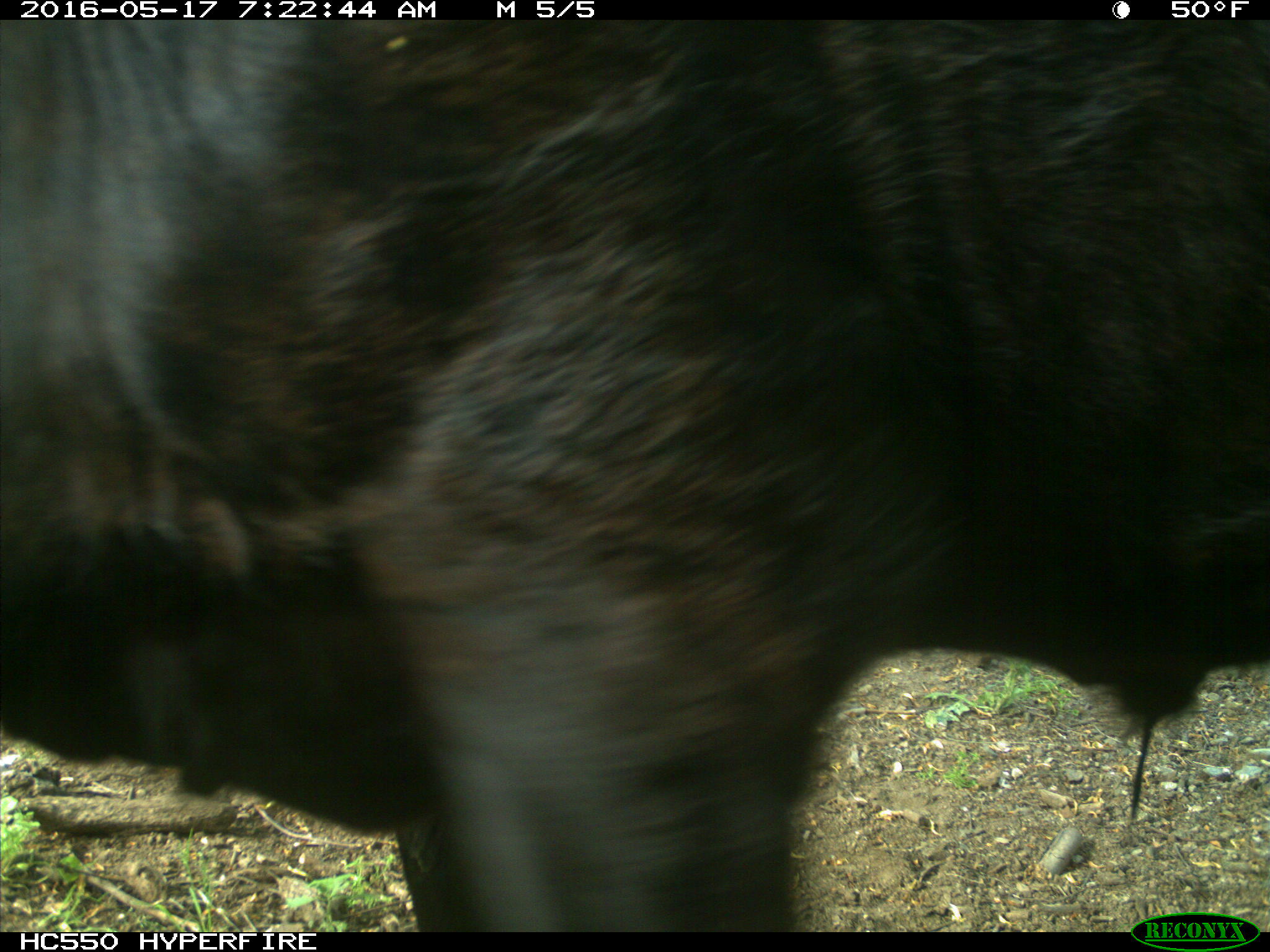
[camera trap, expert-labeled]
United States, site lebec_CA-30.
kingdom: Animalia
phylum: Chordata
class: Mammalia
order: Artiodactyla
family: Bovidae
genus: Bos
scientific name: Bos taurus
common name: domestic cow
Bos taurus (domestic cow).